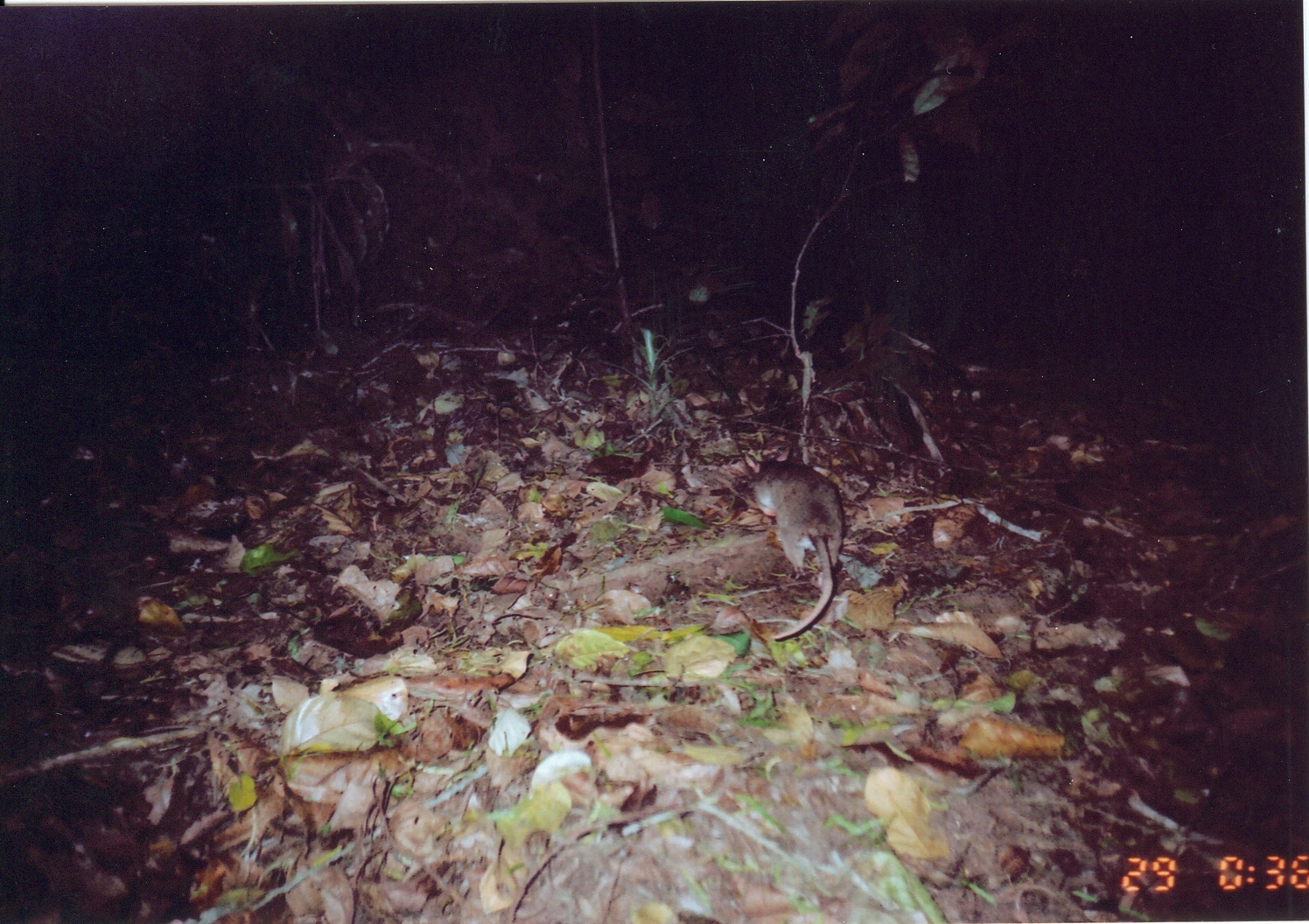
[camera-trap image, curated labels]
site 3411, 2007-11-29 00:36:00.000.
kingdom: Animalia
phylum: Chordata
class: Mammalia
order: Rodentia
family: Nesomyidae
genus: Cricetomys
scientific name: Cricetomys gambianus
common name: african giant pouched rat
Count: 1.